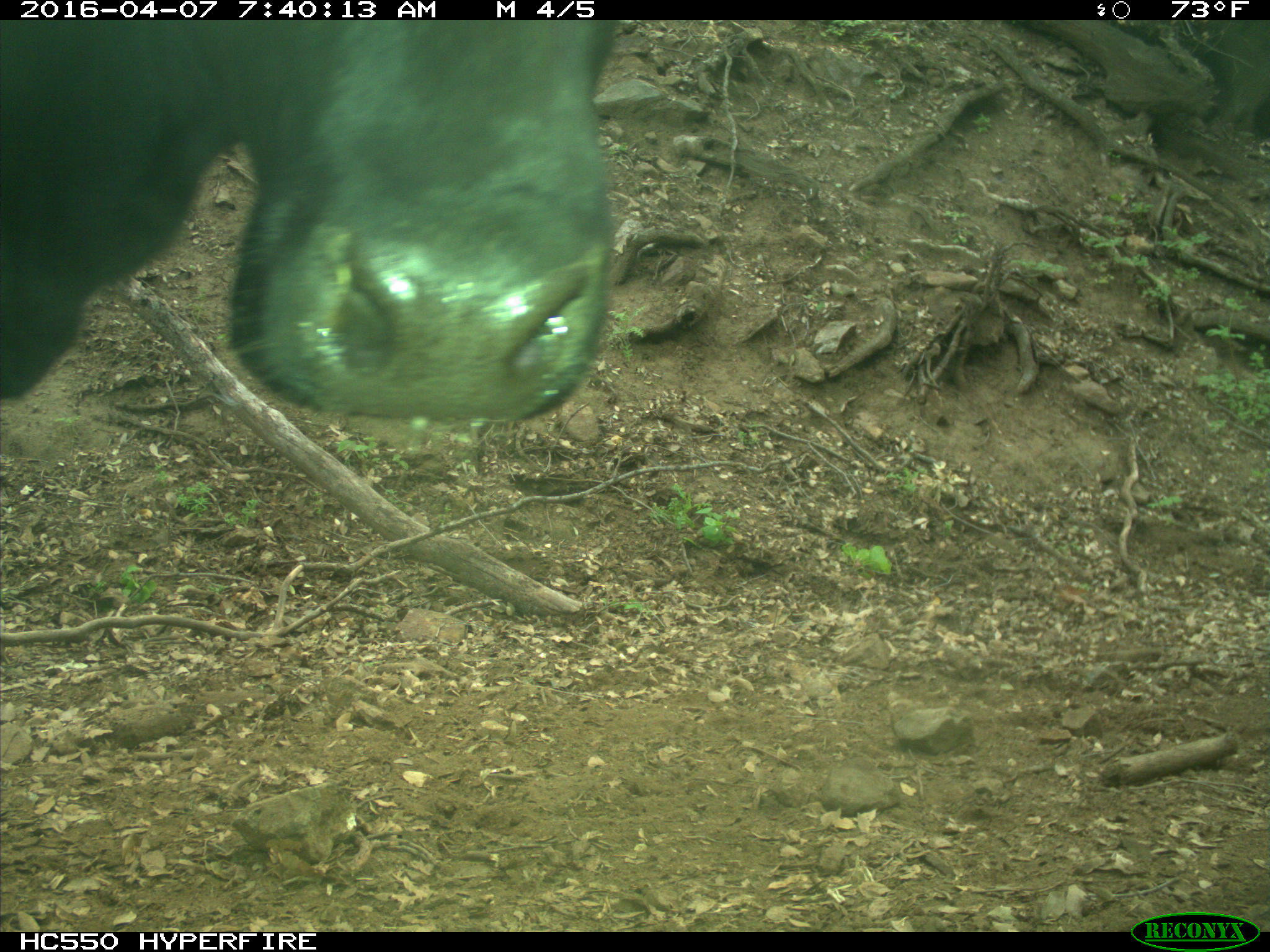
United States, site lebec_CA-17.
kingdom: Animalia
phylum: Chordata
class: Mammalia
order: Artiodactyla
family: Bovidae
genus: Bos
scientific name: Bos taurus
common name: domestic cow